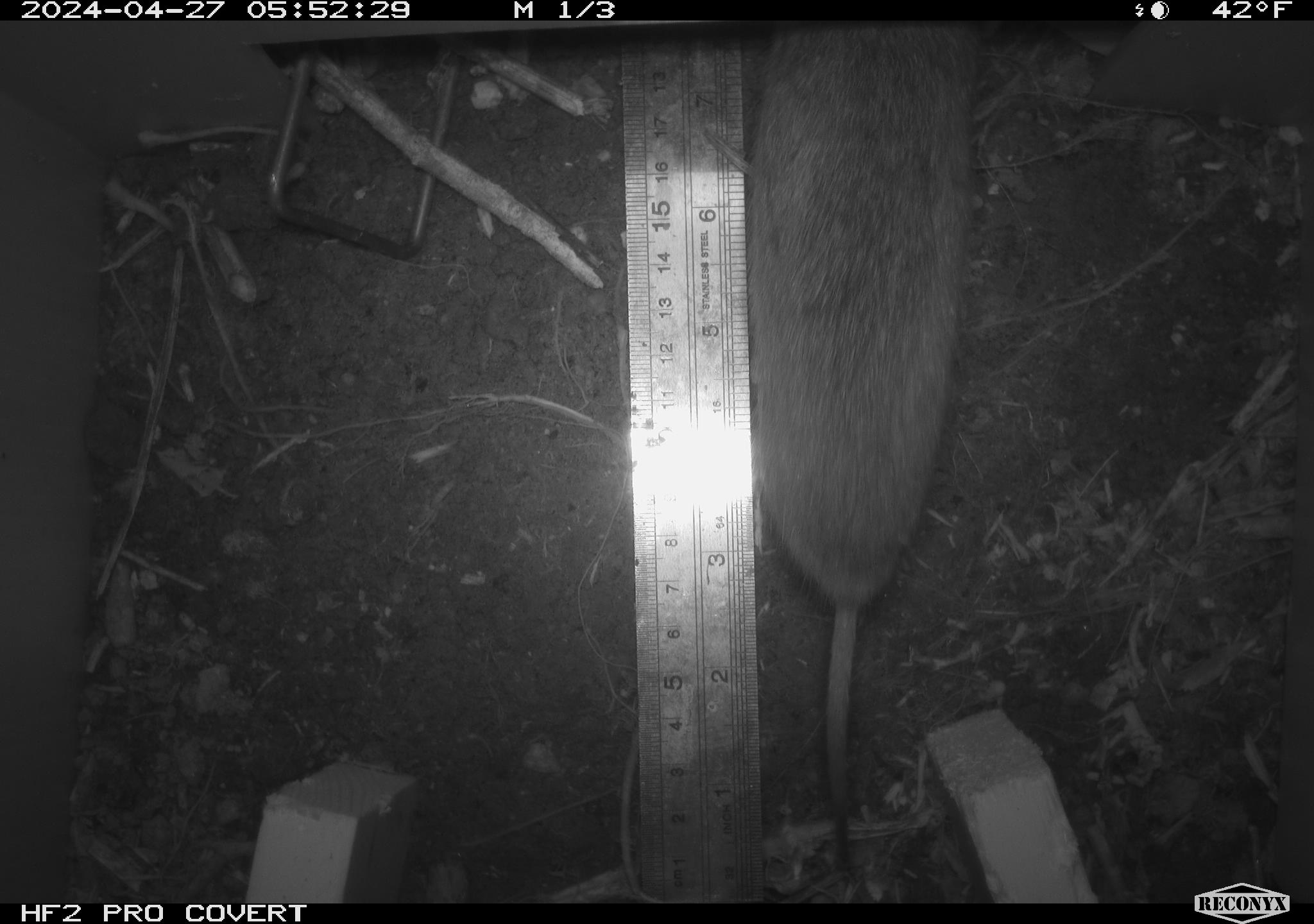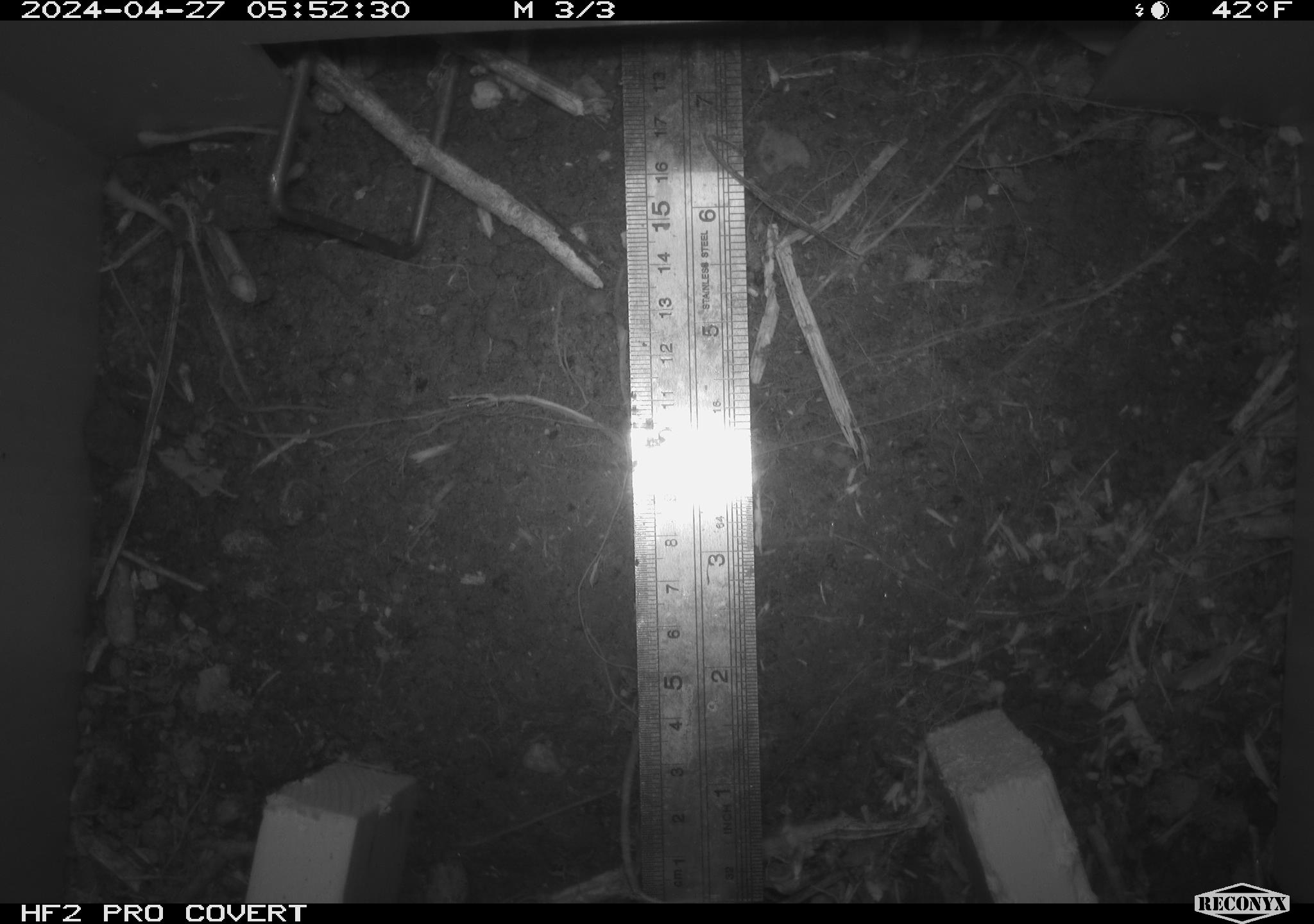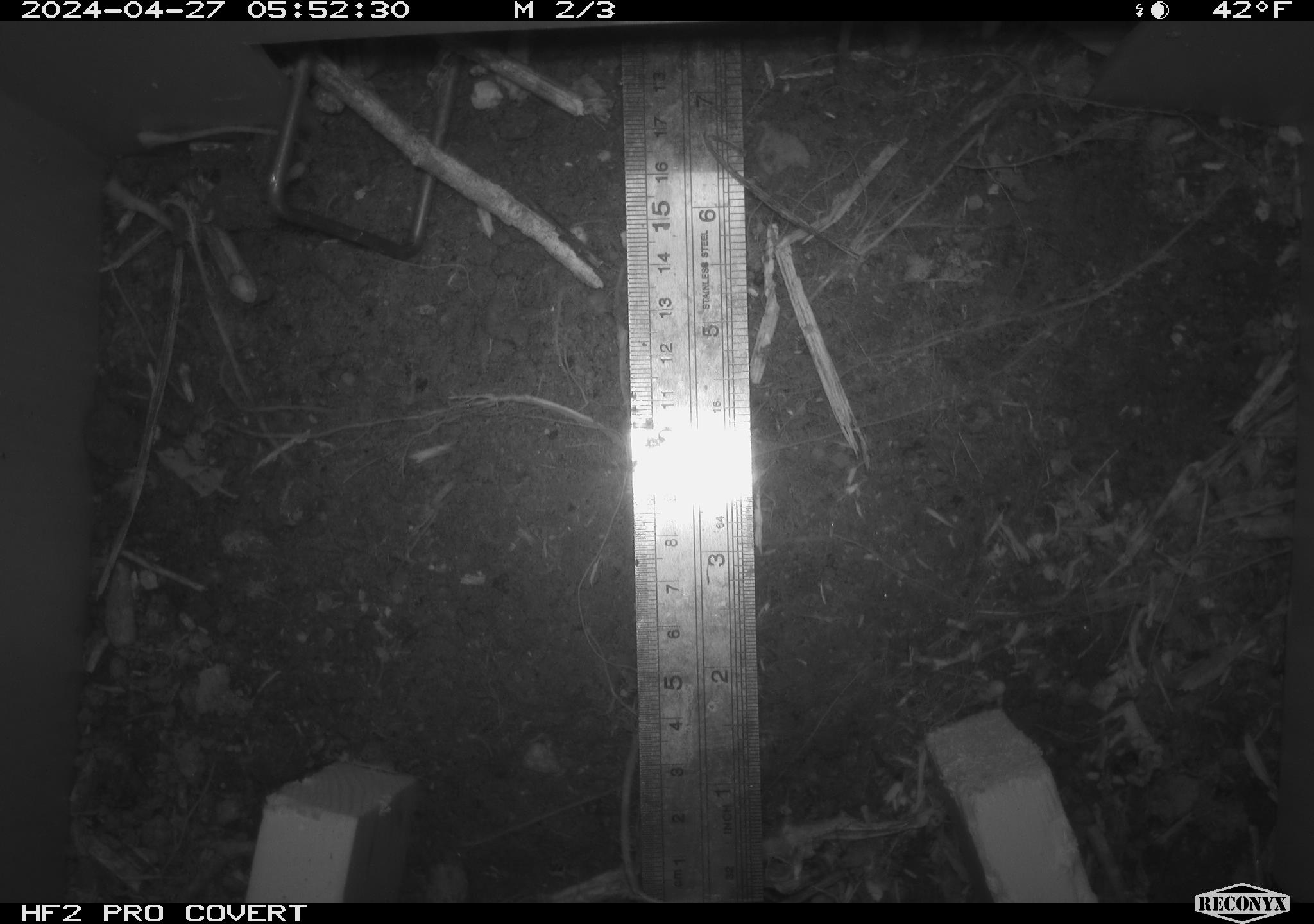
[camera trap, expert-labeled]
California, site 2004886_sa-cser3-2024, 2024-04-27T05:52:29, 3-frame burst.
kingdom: Animalia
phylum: Chordata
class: Mammalia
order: Rodentia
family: Cricetidae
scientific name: Cricetidae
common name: hamsters, voles, lemmings, and allies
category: cricetidae family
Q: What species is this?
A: Cricetidae family (hamsters, voles, lemmings, and allies) (Cricetidae).